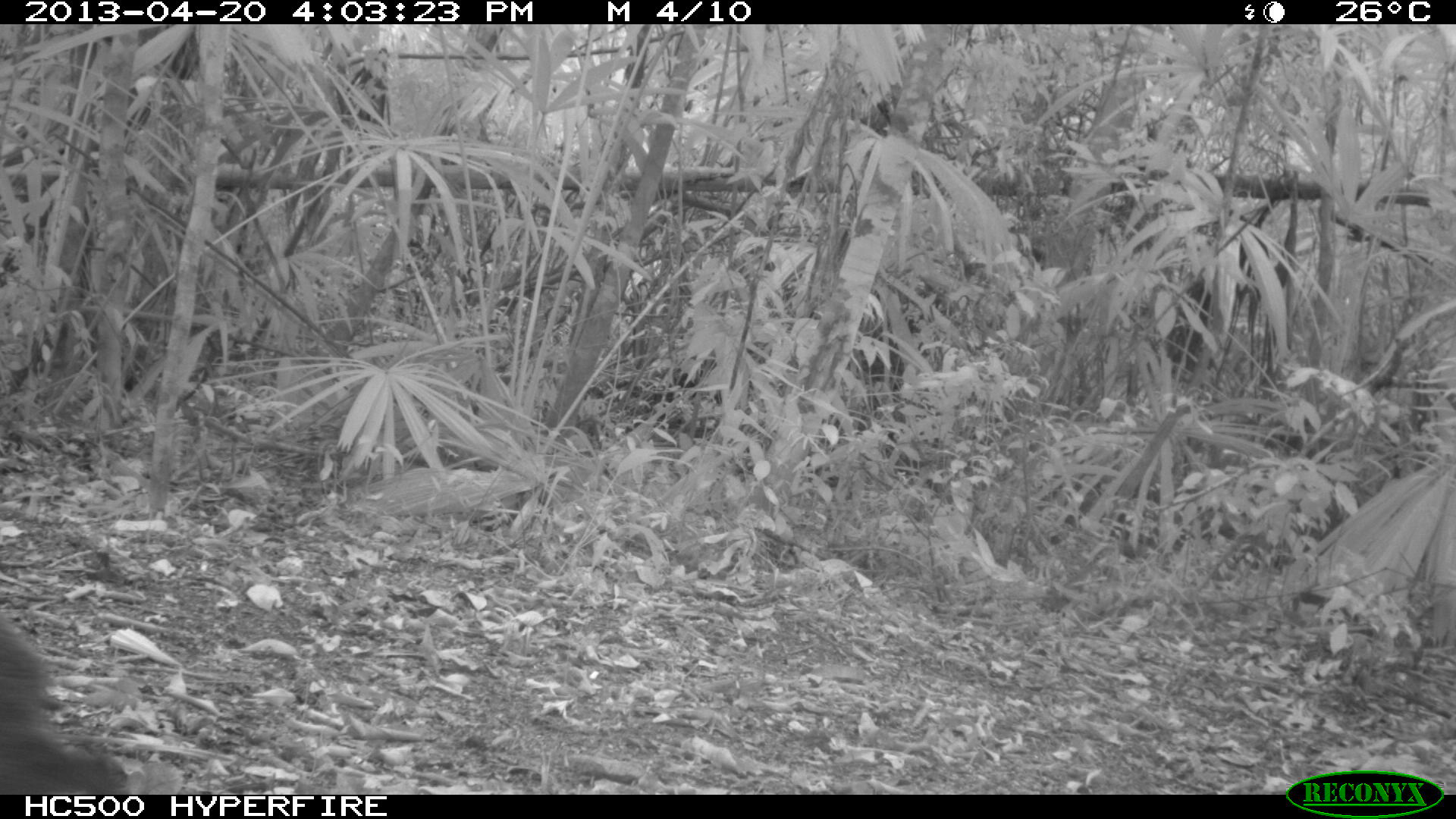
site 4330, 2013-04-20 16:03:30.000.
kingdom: Animalia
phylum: Chordata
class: Mammalia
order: Rodentia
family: Dasyproctidae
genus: Dasyprocta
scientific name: Dasyprocta punctata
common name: central american agouti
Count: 1.